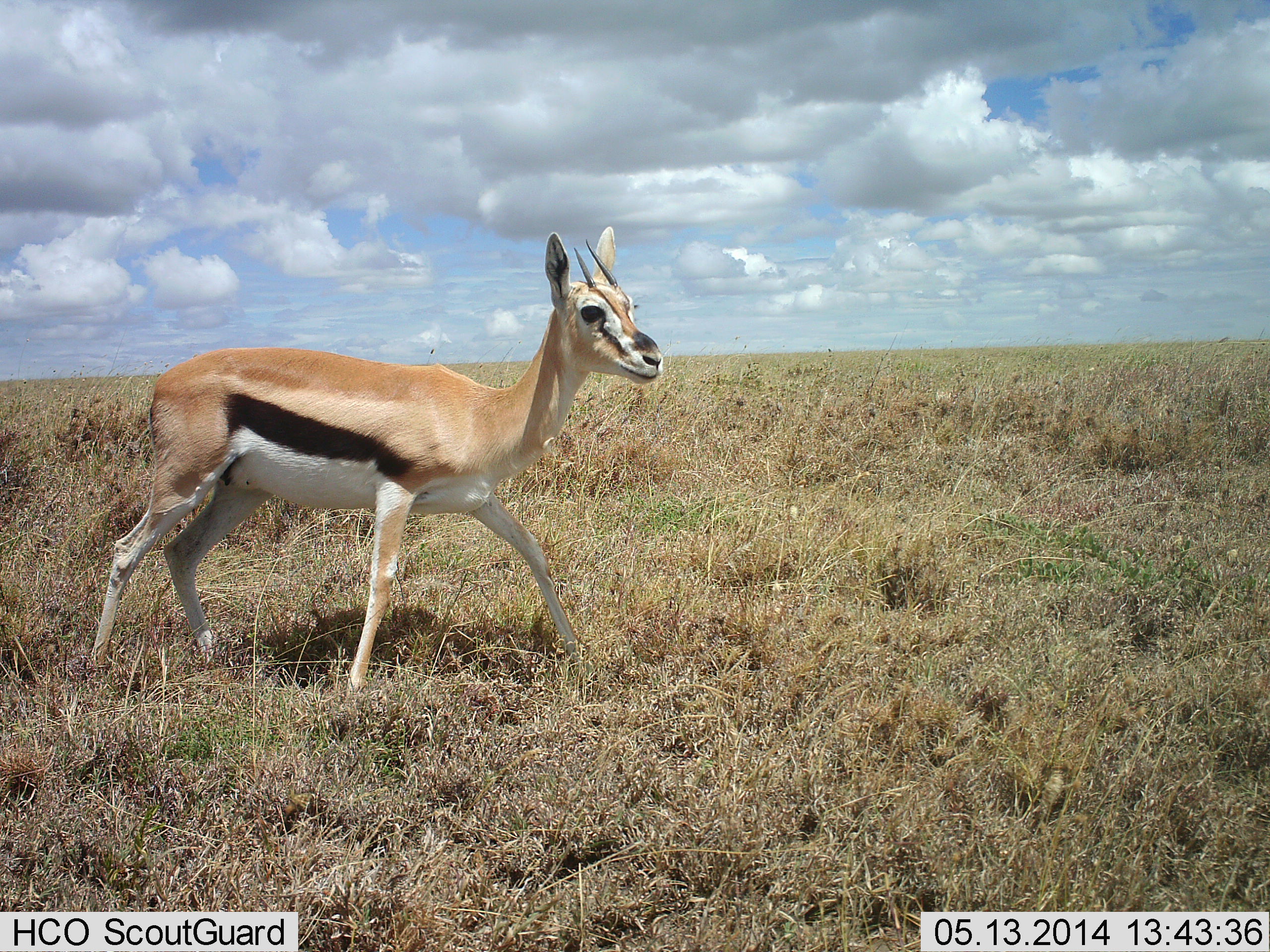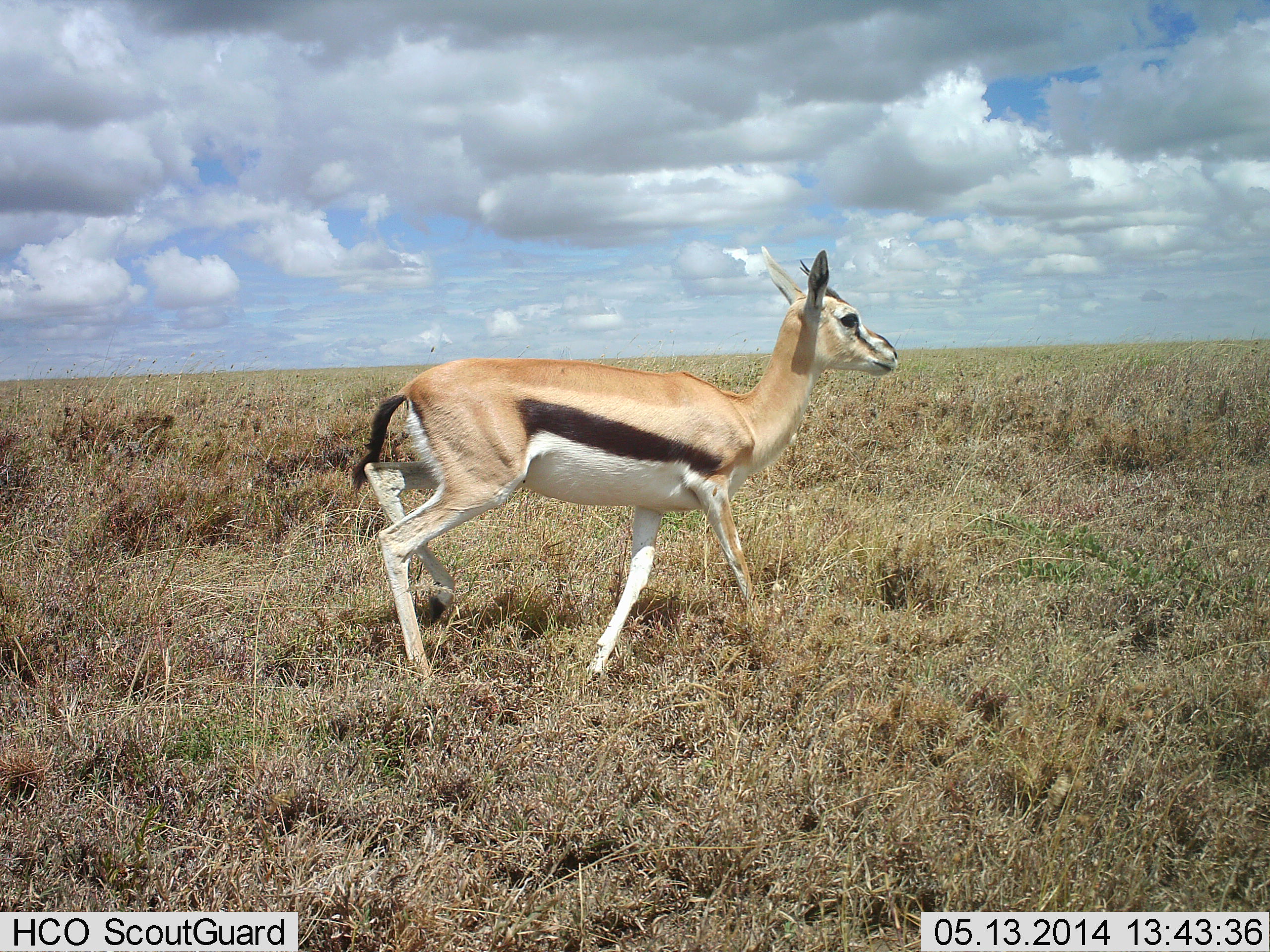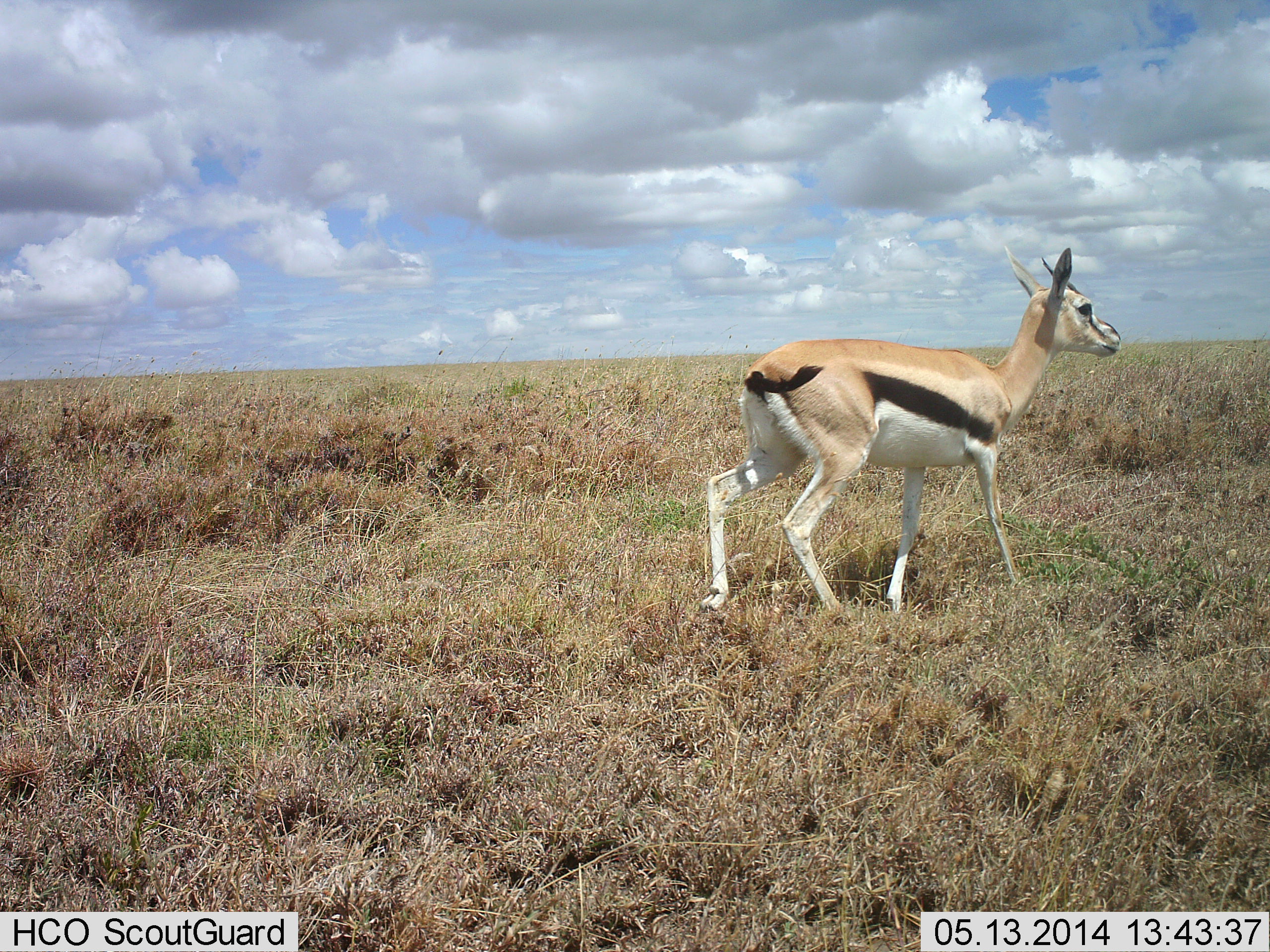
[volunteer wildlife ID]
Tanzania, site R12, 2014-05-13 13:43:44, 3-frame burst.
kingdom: Animalia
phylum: Chordata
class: Mammalia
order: Artiodactyla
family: Bovidae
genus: Eudorcas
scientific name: Eudorcas thomsonii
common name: thomson's gazelle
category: gazellethomsons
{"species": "gazellethomsons (thomson's gazelle) (Eudorcas thomsonii)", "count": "1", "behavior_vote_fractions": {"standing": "10%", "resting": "0%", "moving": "90%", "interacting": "0%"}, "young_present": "0%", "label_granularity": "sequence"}